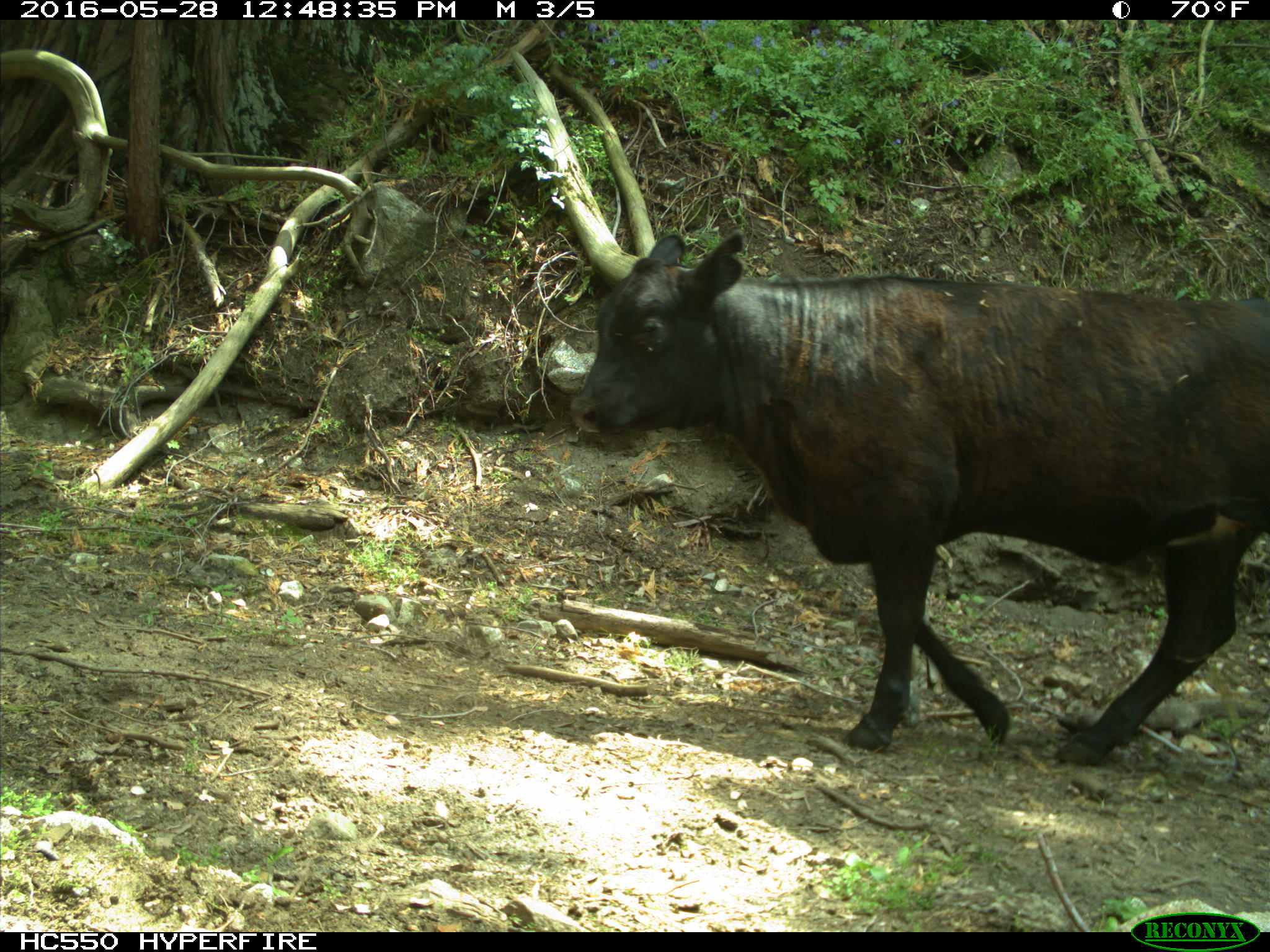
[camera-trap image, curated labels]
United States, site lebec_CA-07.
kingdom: Animalia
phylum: Chordata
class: Mammalia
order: Artiodactyla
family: Bovidae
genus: Bos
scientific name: Bos taurus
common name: domestic cow